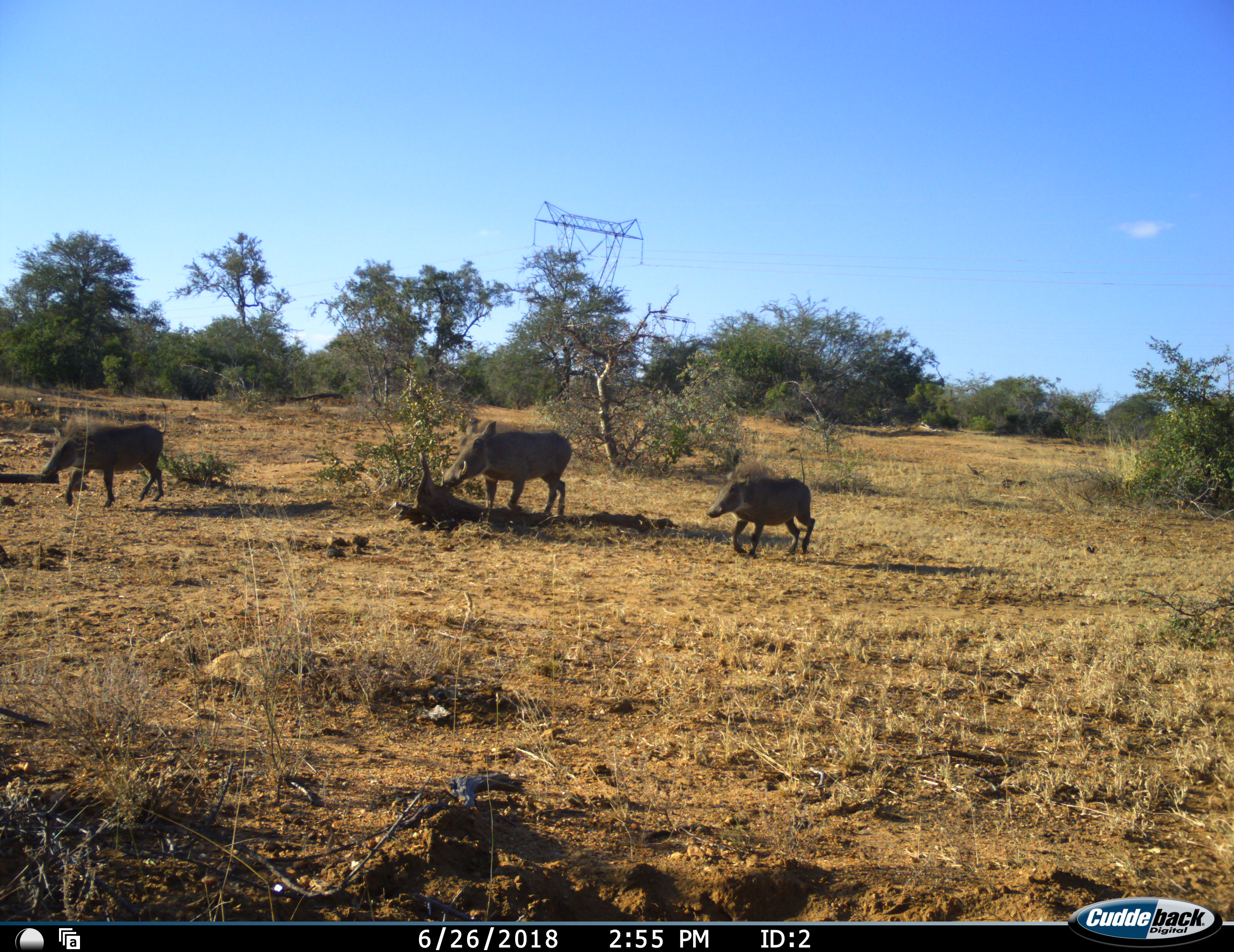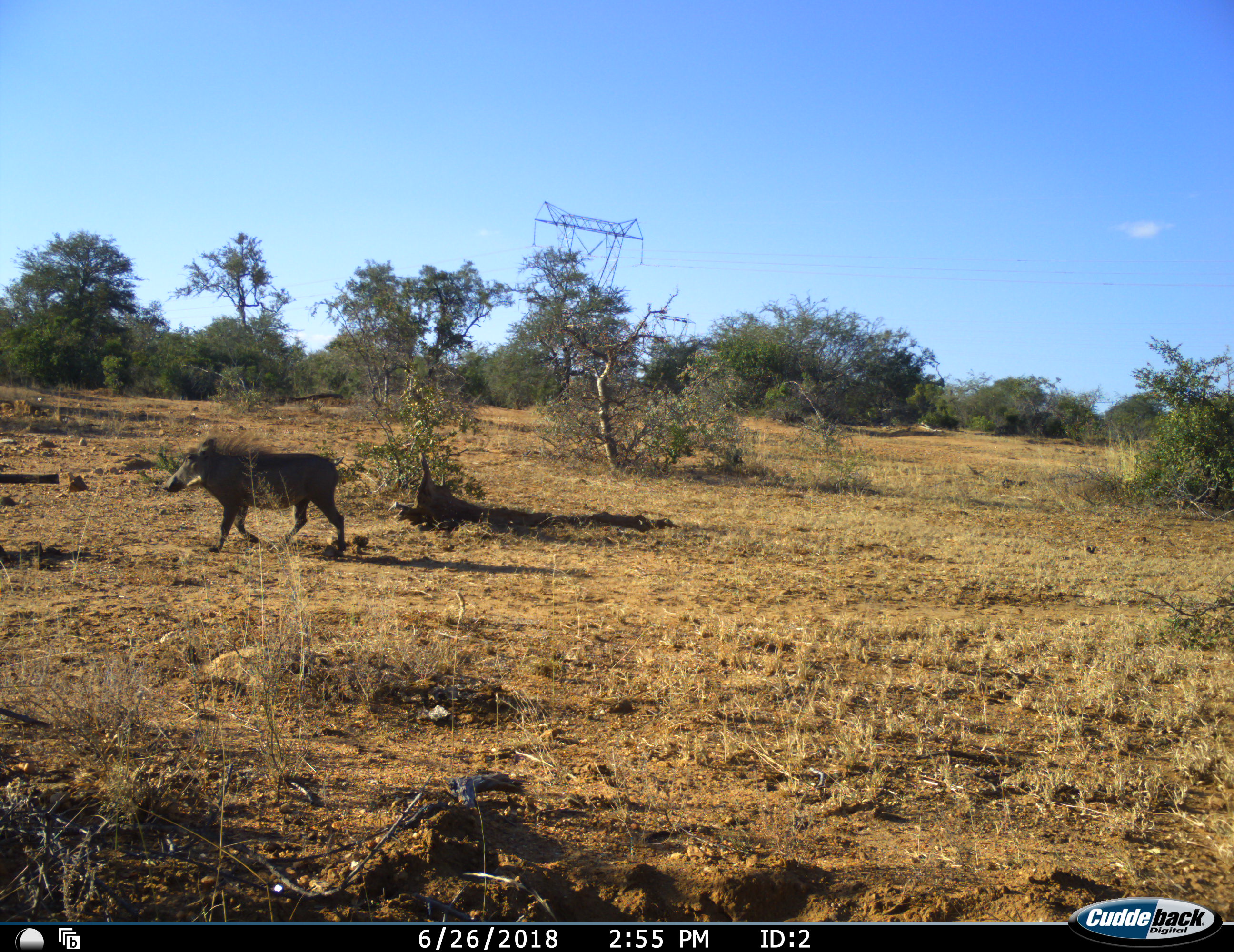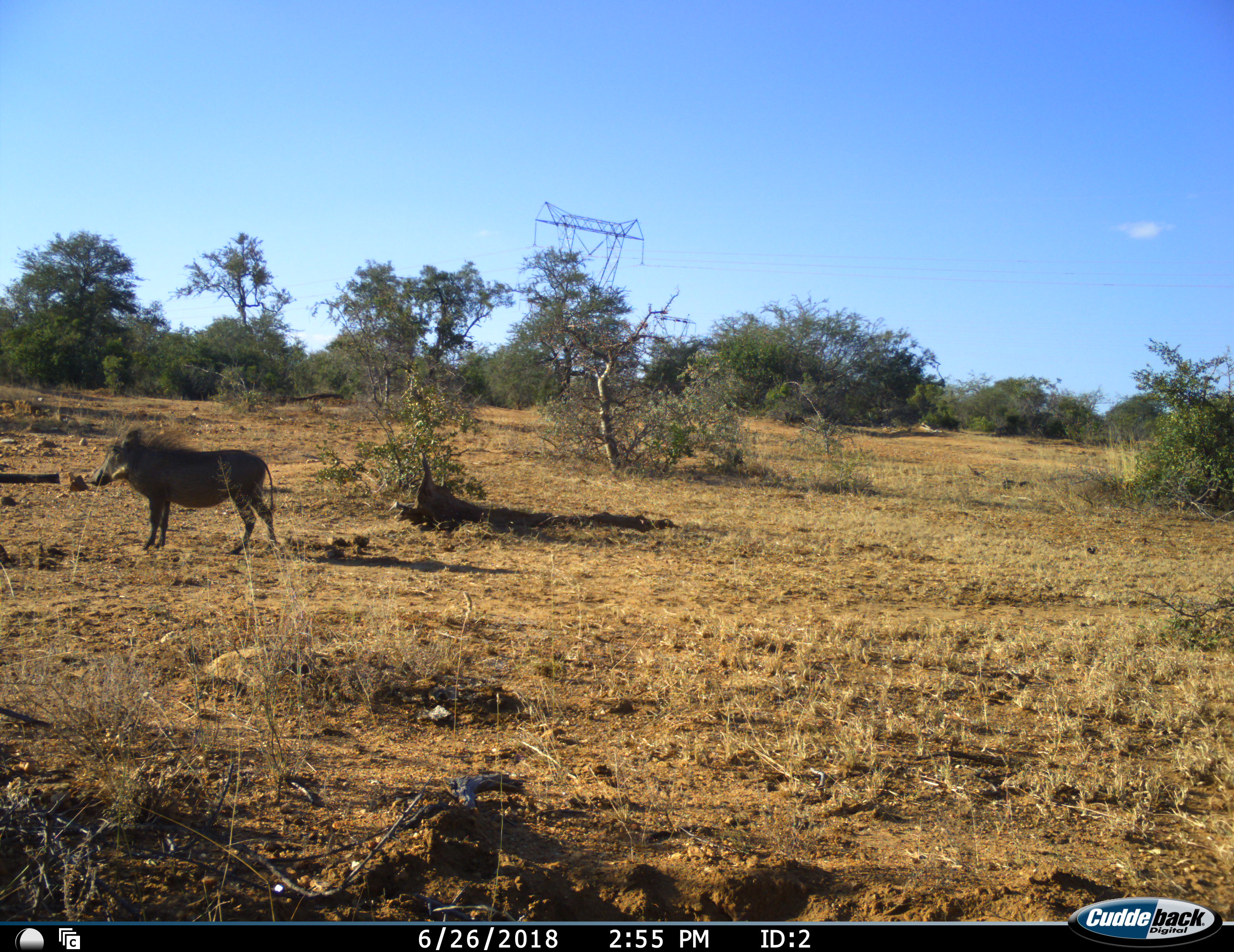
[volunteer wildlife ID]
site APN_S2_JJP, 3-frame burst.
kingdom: Animalia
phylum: Chordata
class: Mammalia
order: Artiodactyla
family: Suidae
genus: Phacochoerus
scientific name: Phacochoerus africanus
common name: warthog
Warthog (Phacochoerus africanus), count 3. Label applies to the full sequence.